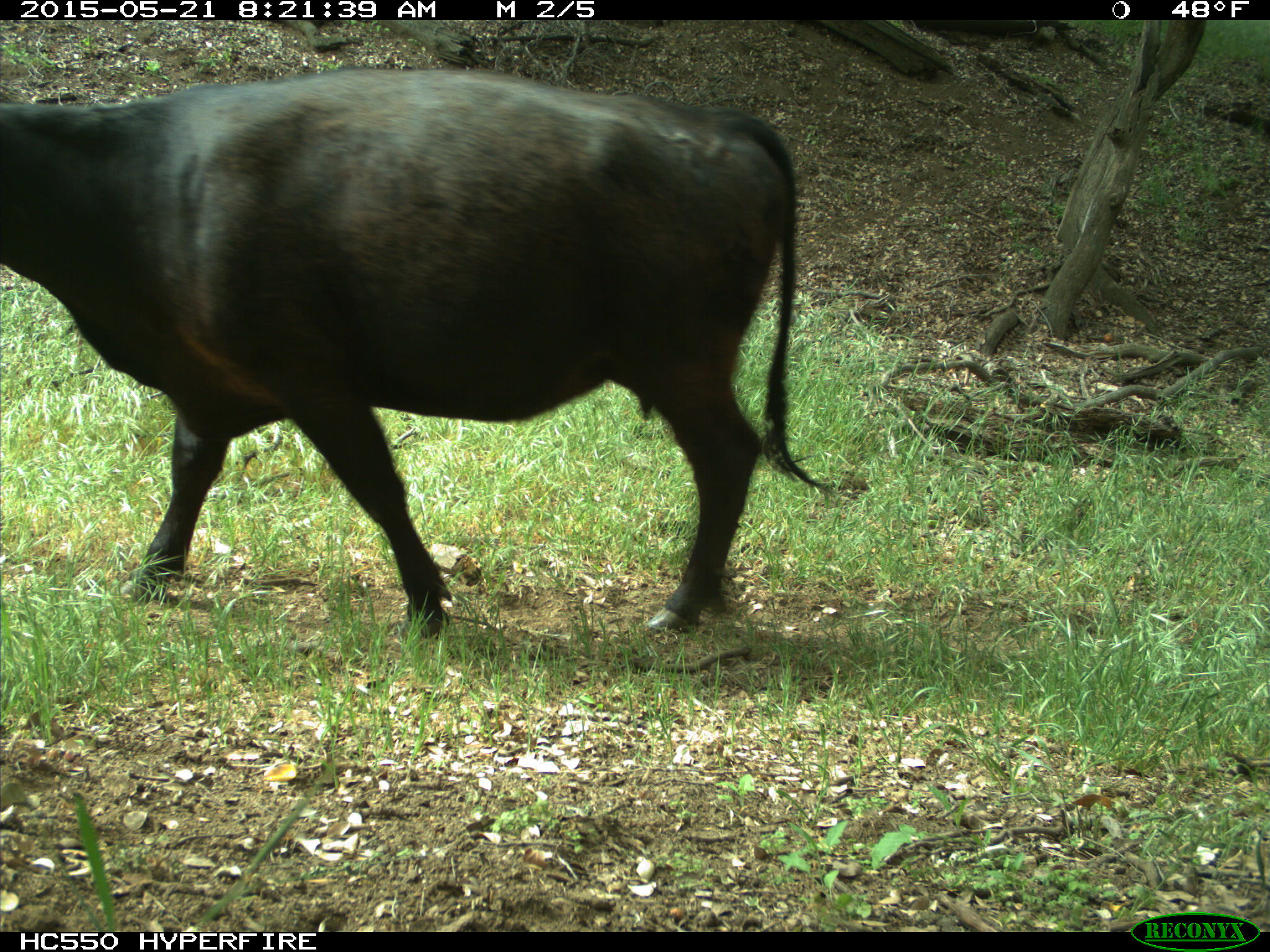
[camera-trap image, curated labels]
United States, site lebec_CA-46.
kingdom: Animalia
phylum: Chordata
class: Mammalia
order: Artiodactyla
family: Bovidae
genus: Bos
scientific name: Bos taurus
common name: domestic cow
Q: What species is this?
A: Bos taurus (domestic cow).